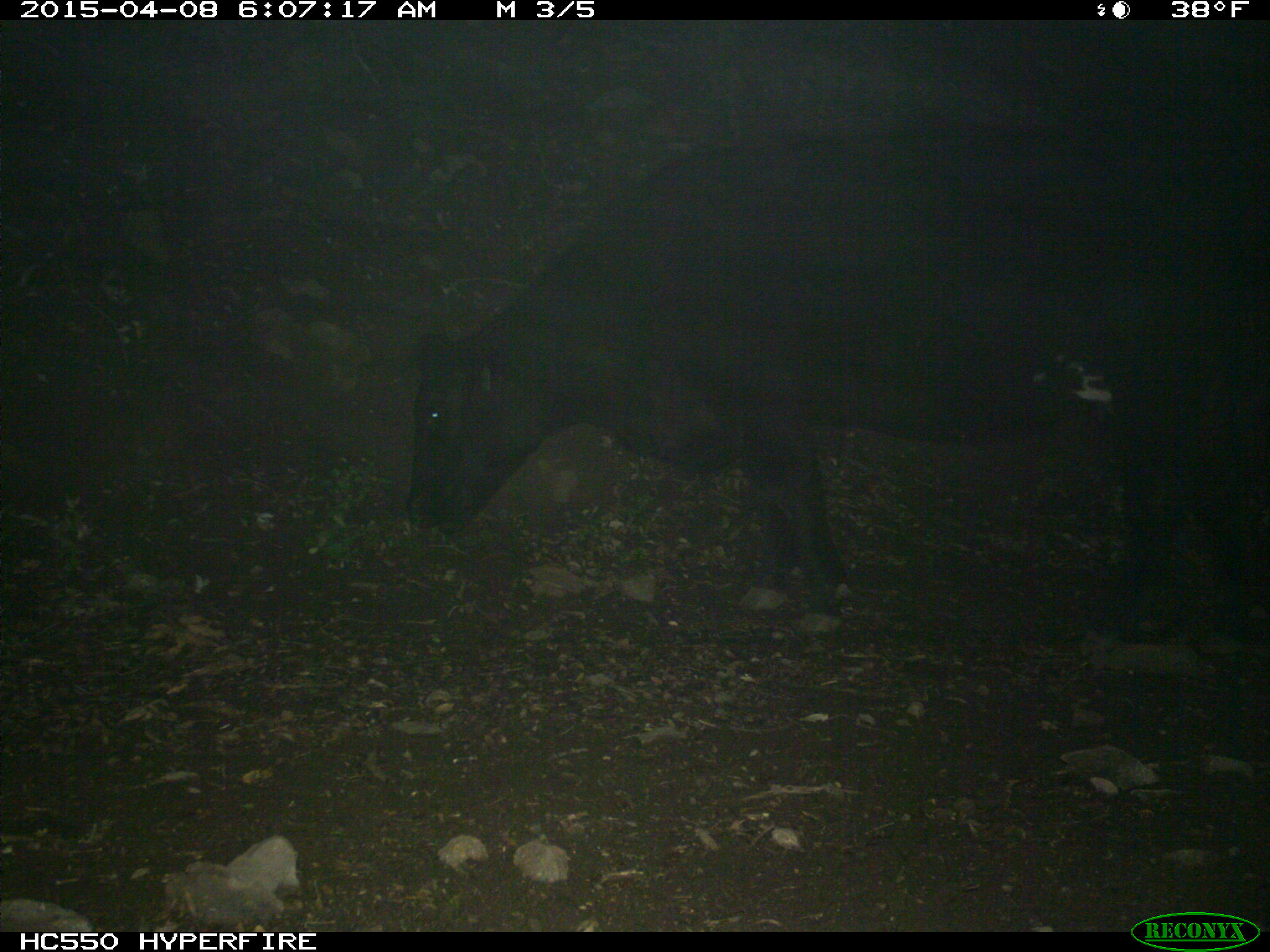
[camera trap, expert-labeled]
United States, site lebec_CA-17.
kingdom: Animalia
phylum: Chordata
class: Mammalia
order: Artiodactyla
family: Bovidae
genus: Bos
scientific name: Bos taurus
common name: domestic cow